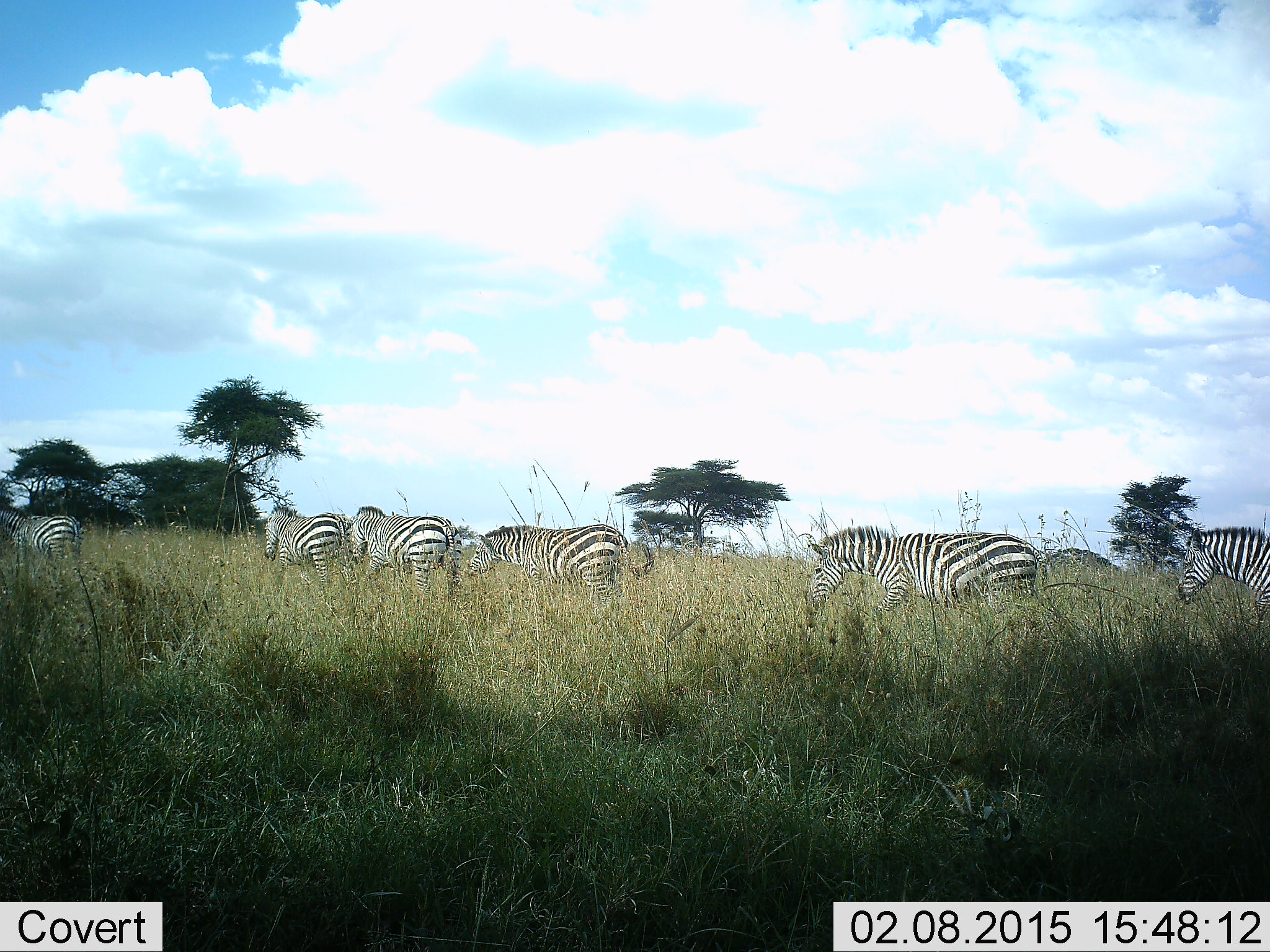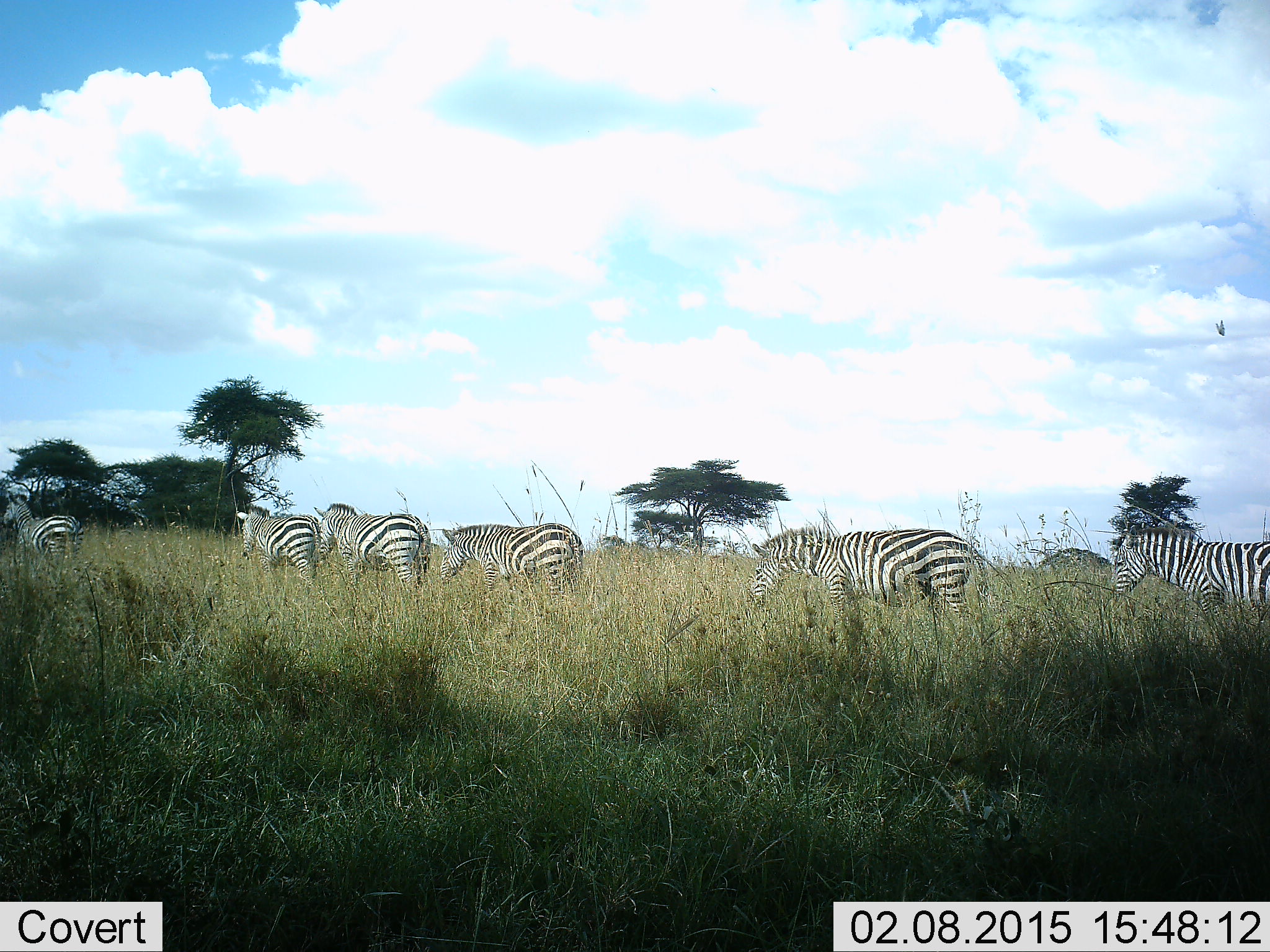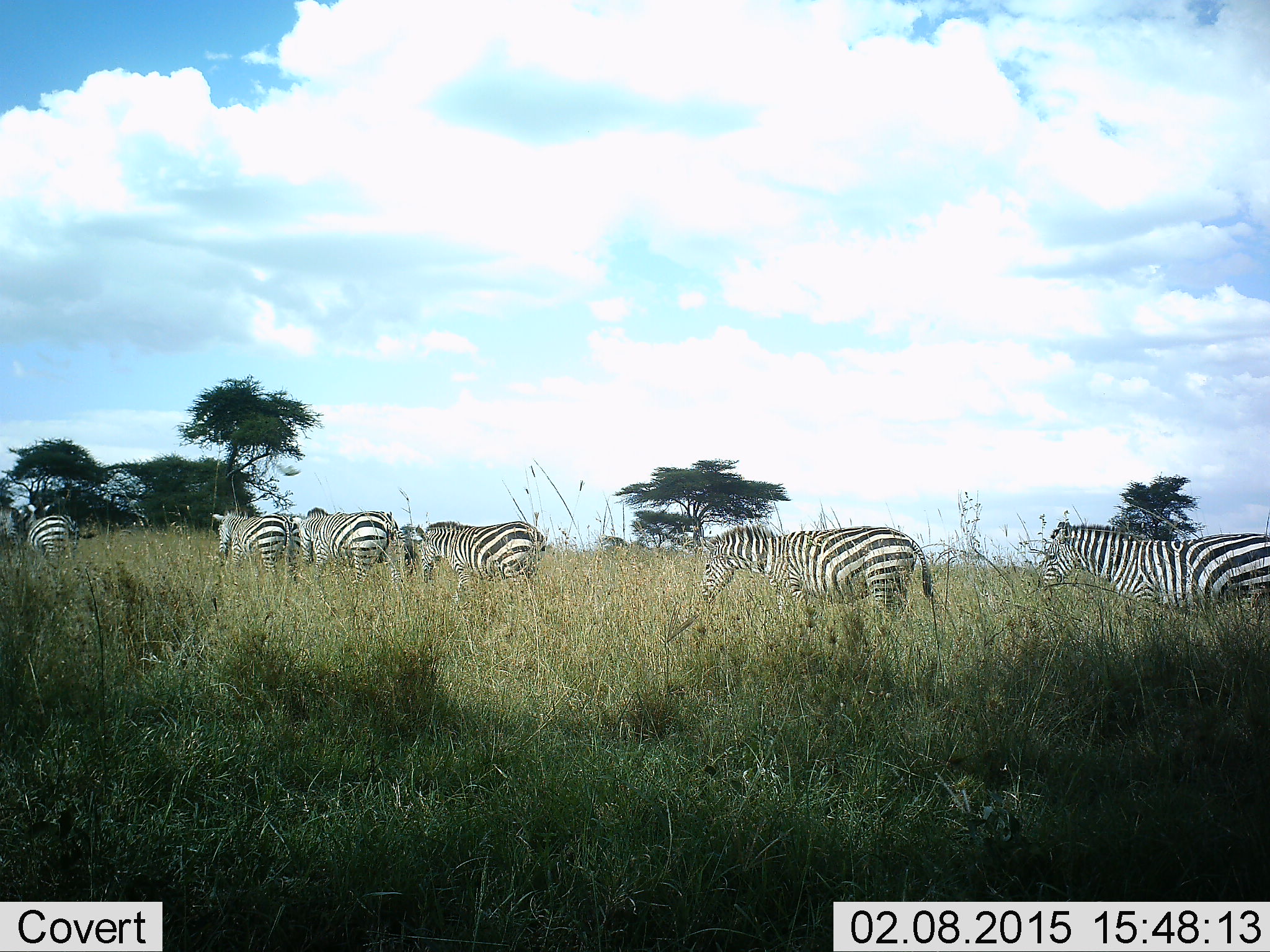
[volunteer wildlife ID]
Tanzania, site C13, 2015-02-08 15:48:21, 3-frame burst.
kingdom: Animalia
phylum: Chordata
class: Mammalia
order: Perissodactyla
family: Equidae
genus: Equus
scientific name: Equus quagga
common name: plains zebra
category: zebra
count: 6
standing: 9%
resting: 9%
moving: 91%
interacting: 0%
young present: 0%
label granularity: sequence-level